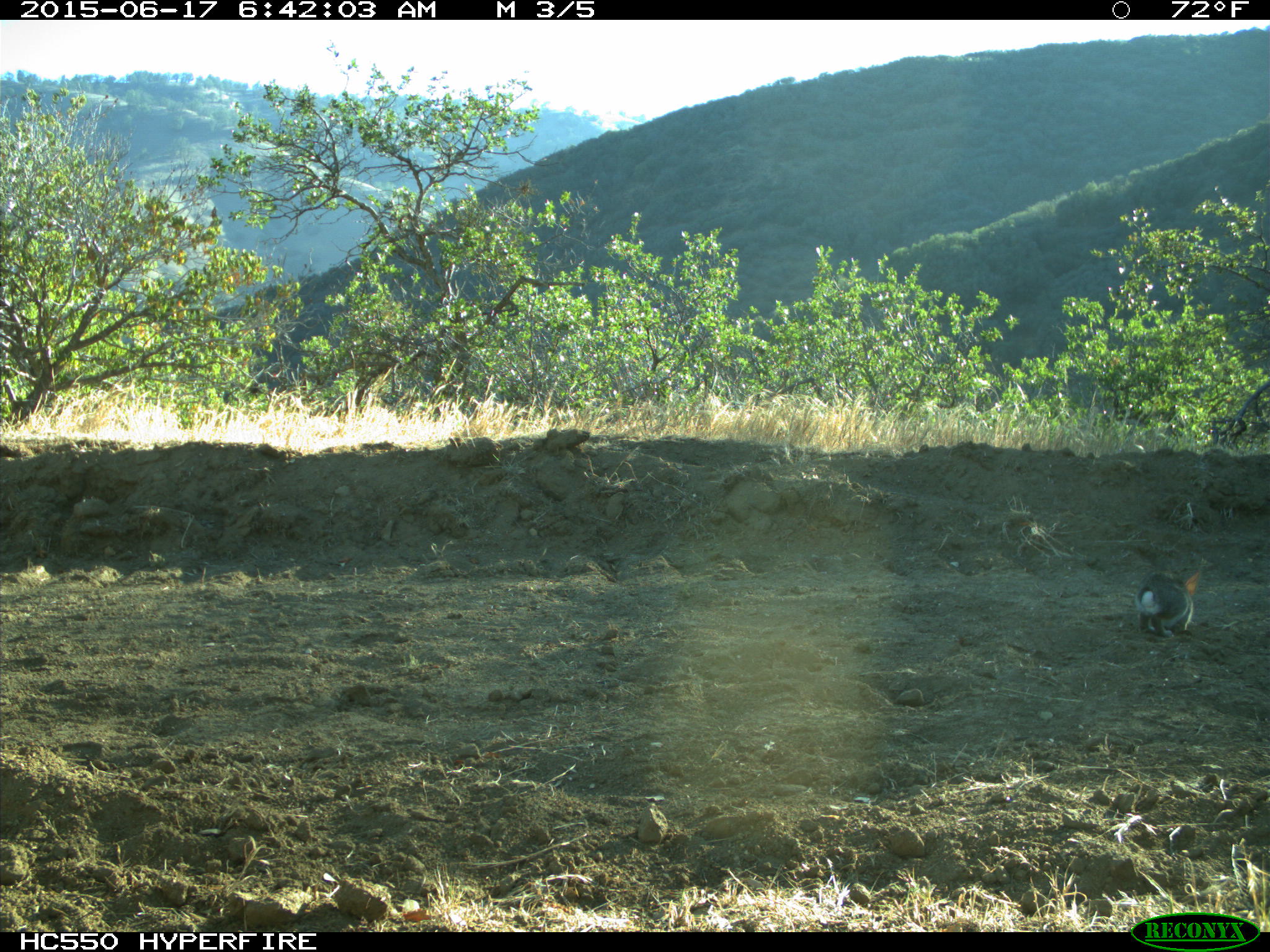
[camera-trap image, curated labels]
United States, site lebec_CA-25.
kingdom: Animalia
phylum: Chordata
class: Mammalia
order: Lagomorpha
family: Leporidae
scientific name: Leporidae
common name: rabbits and hares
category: unidentified rabbit